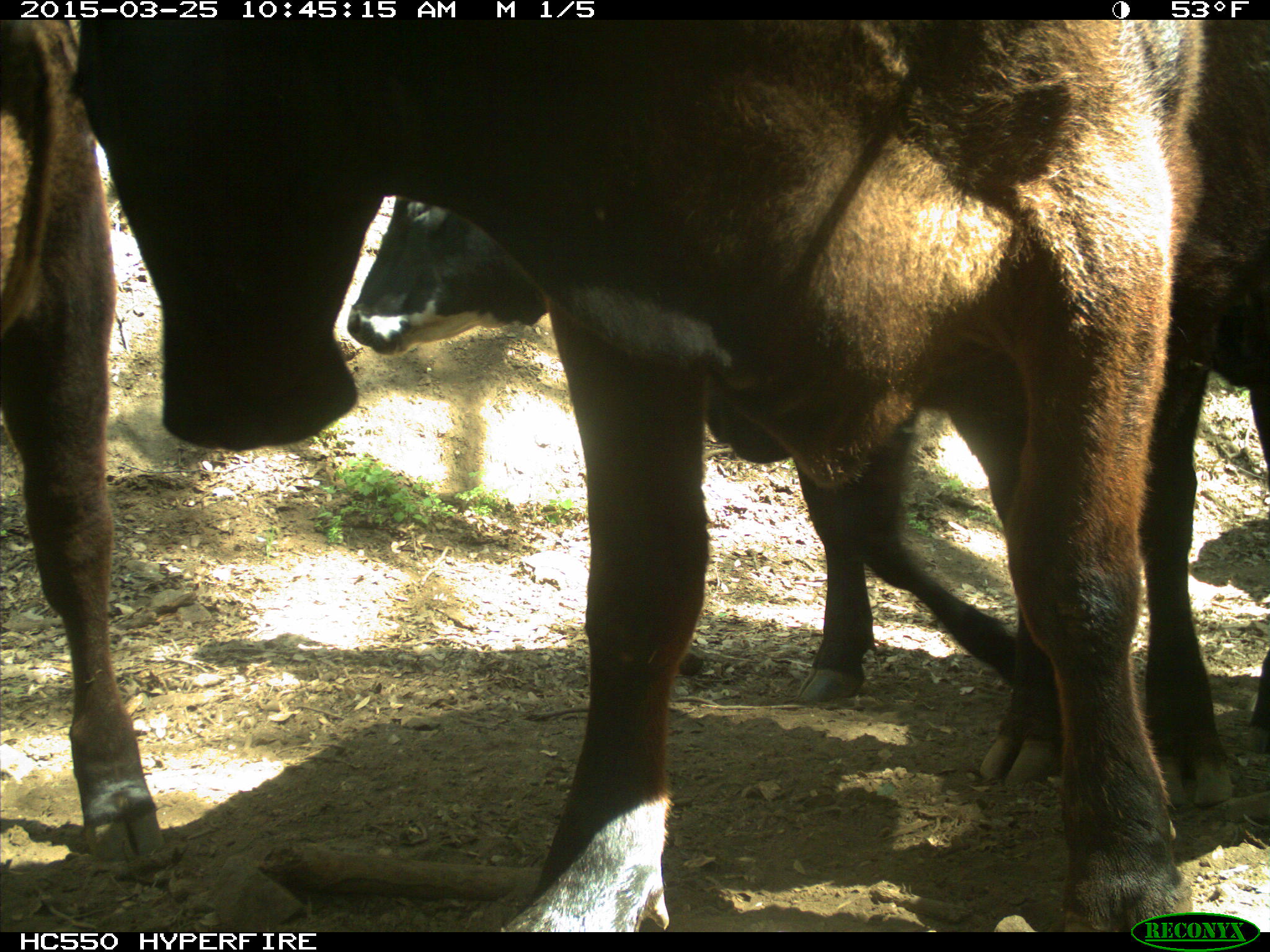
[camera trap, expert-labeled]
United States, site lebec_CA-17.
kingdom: Animalia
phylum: Chordata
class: Mammalia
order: Artiodactyla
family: Bovidae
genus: Bos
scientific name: Bos taurus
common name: domestic cow